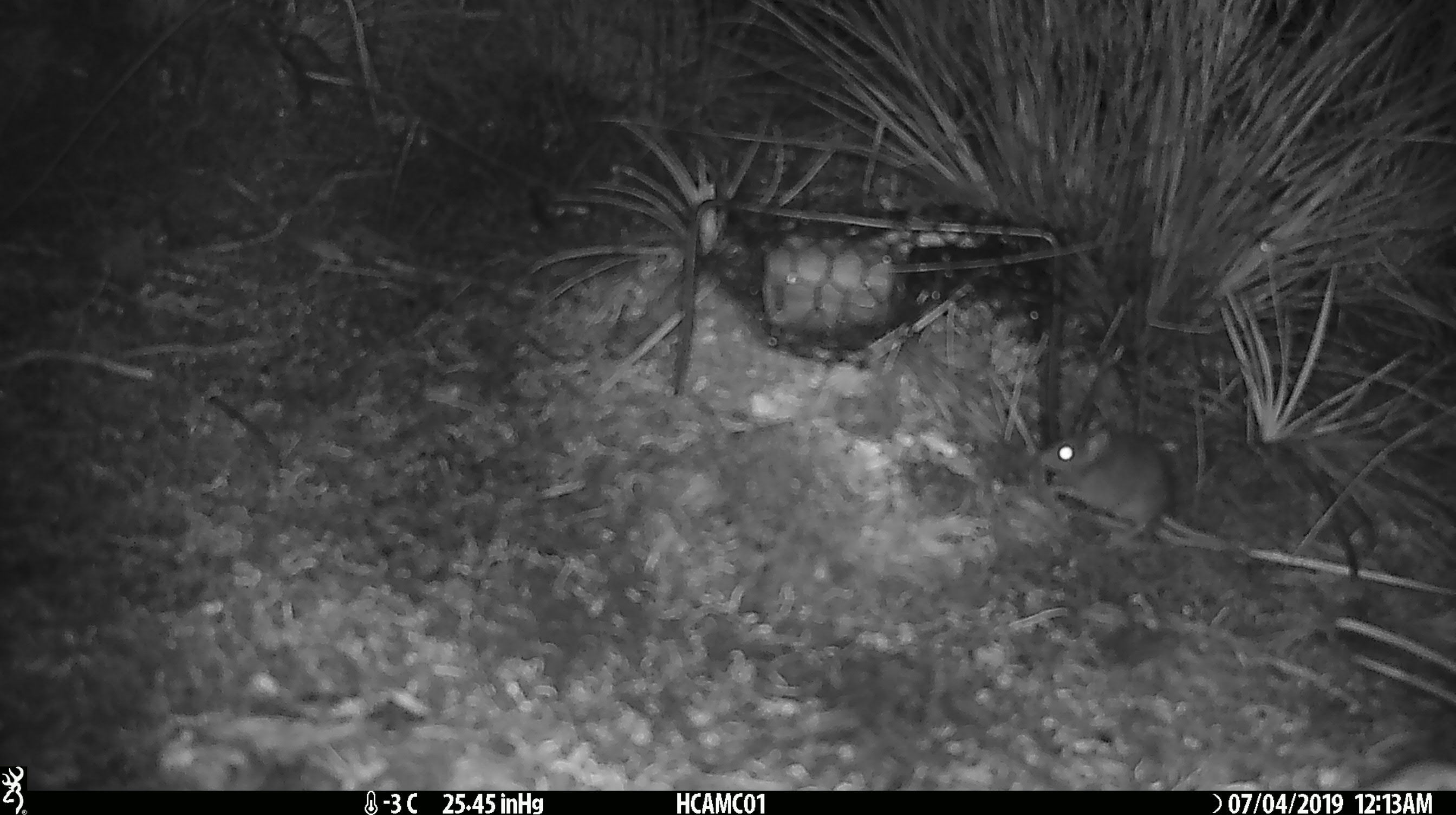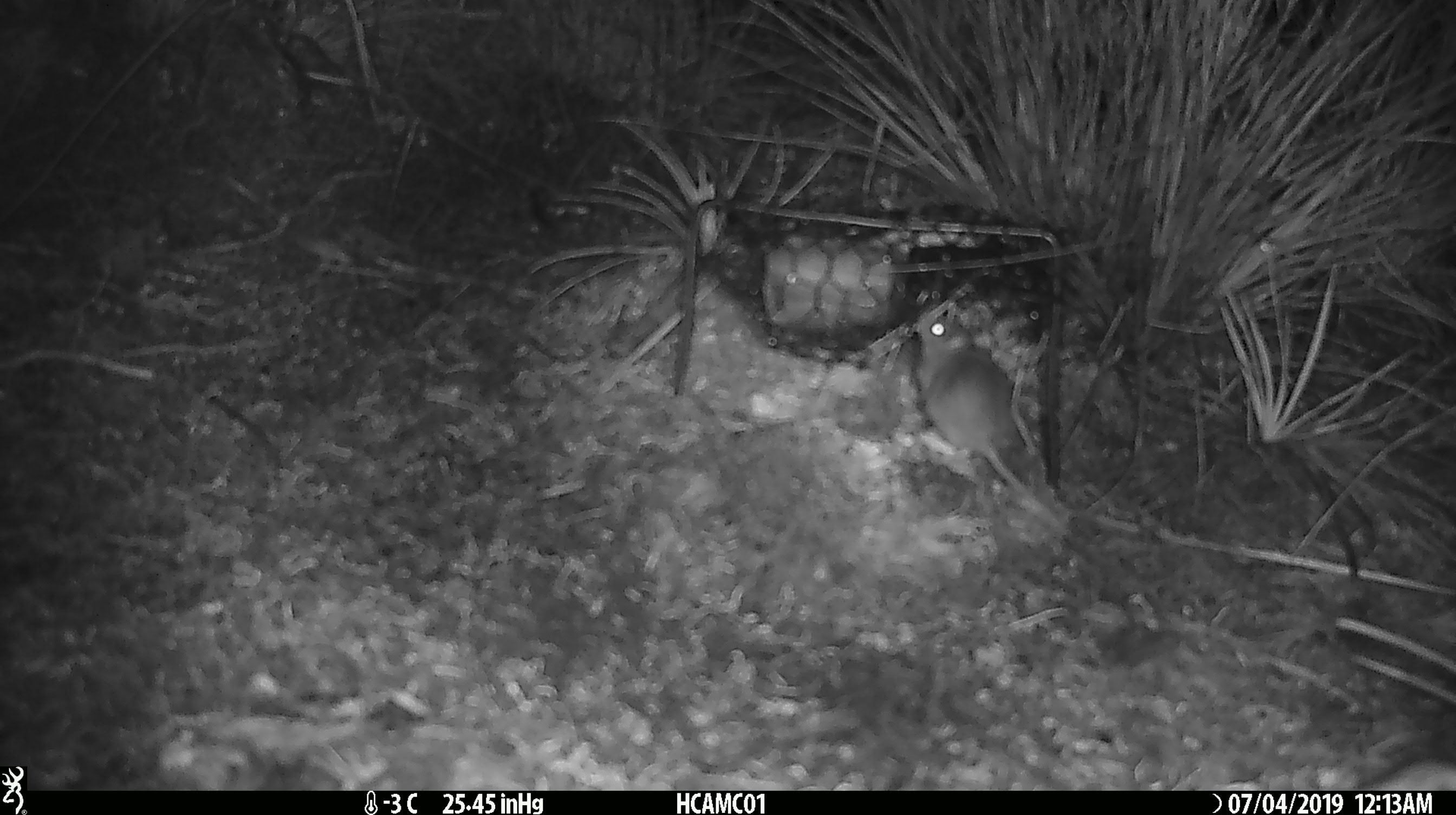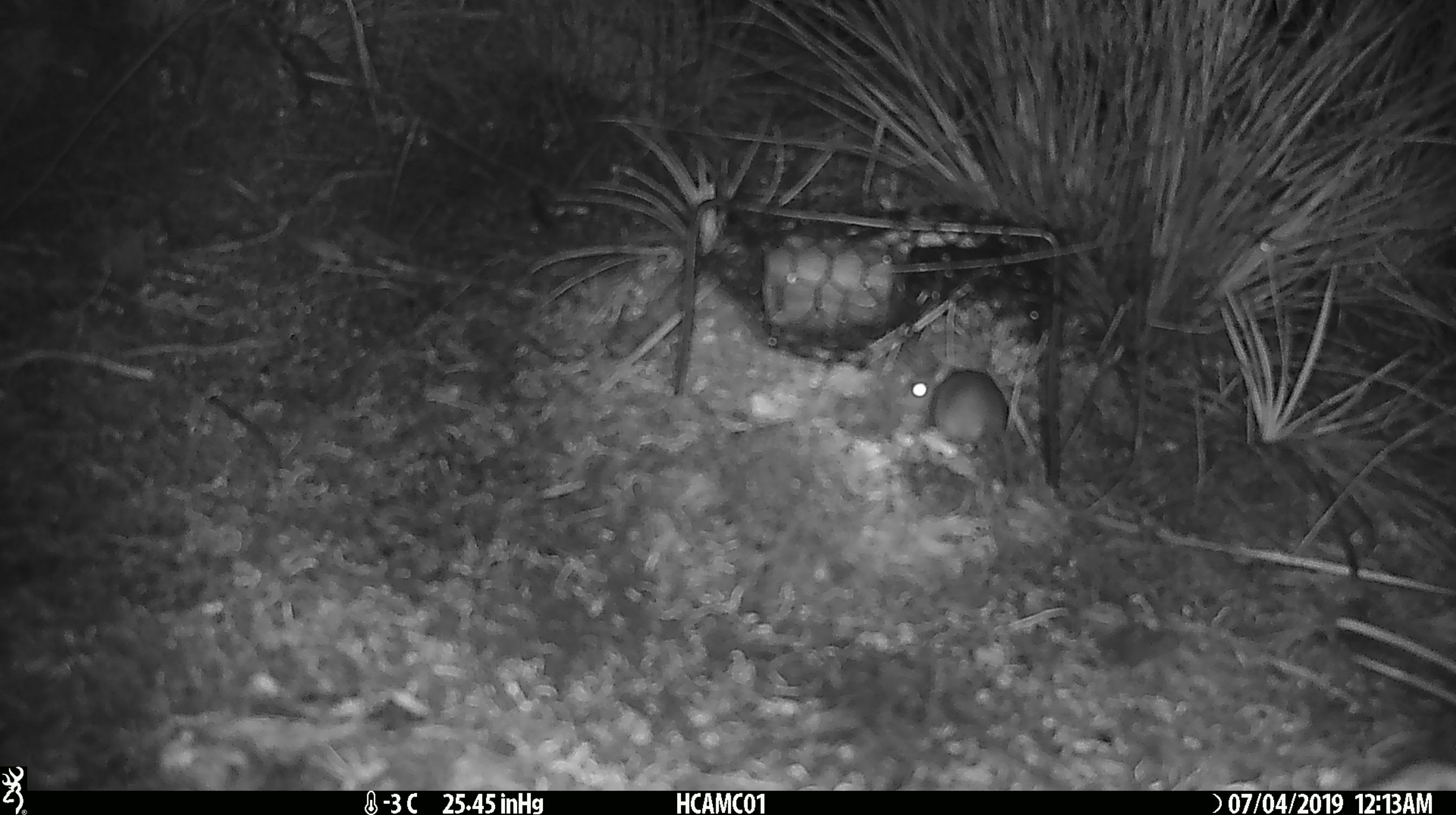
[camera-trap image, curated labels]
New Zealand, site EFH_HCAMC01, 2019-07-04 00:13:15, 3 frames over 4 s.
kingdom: Animalia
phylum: Chordata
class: Mammalia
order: Rodentia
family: Muridae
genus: Mus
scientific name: Mus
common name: mouse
Mouse (Mus).